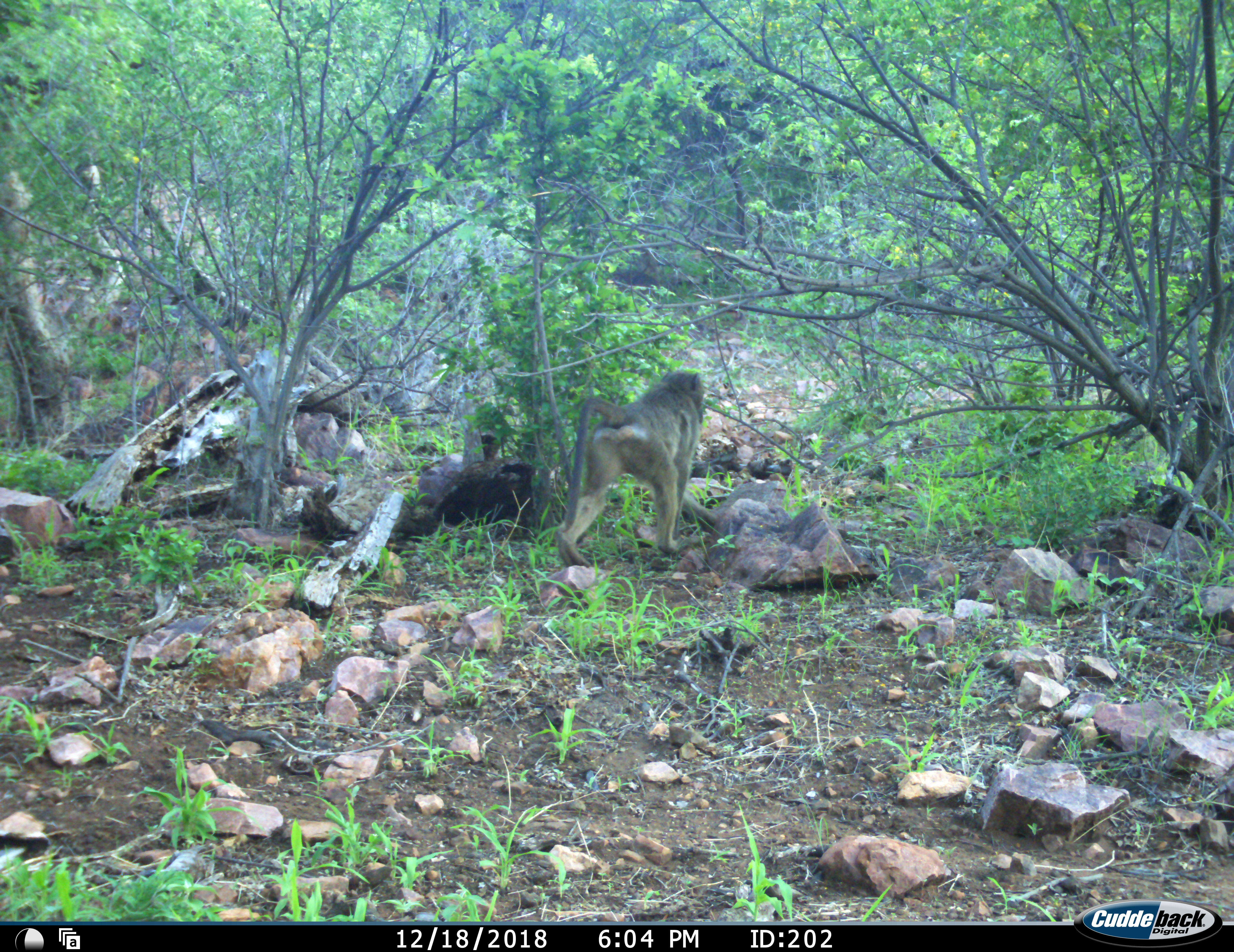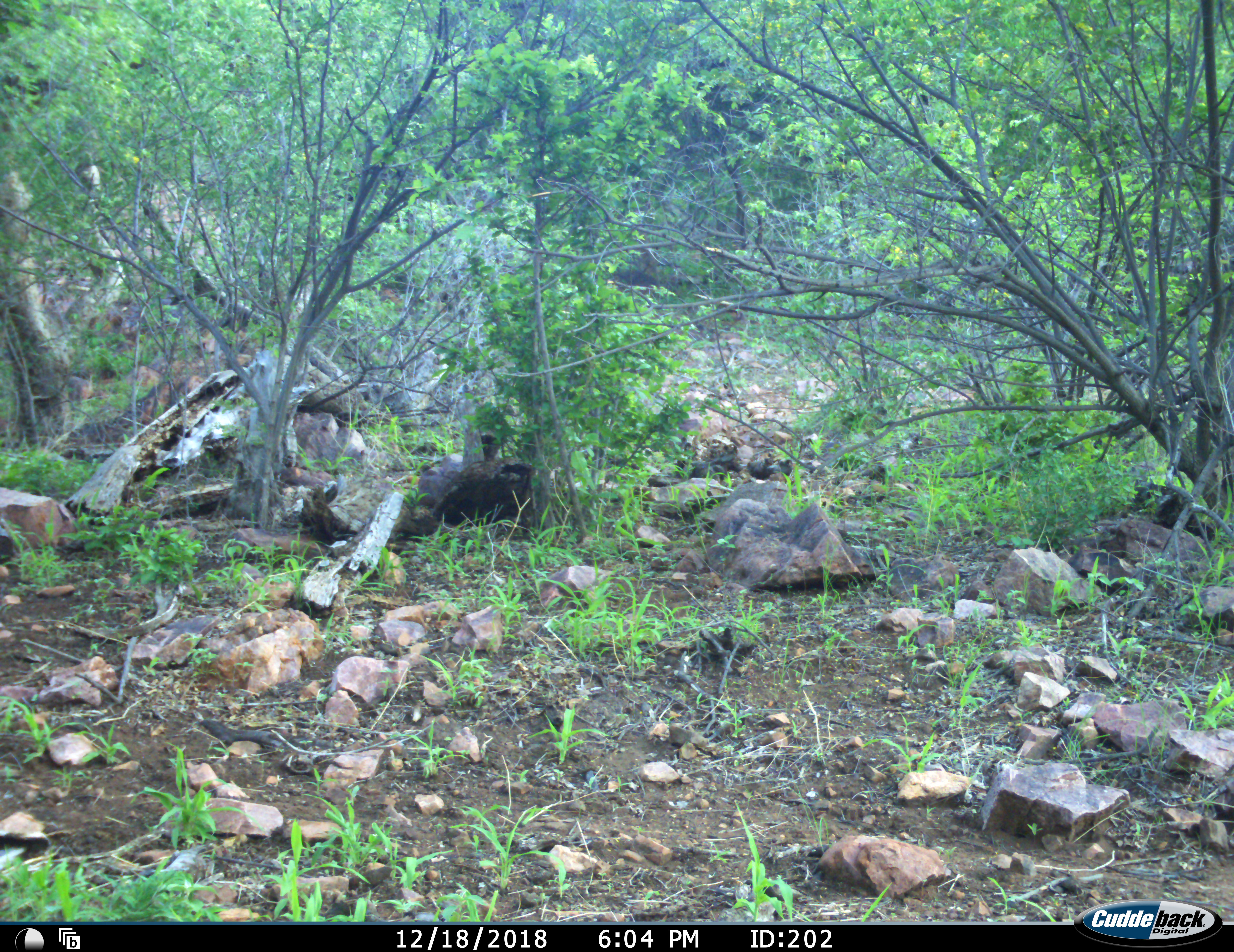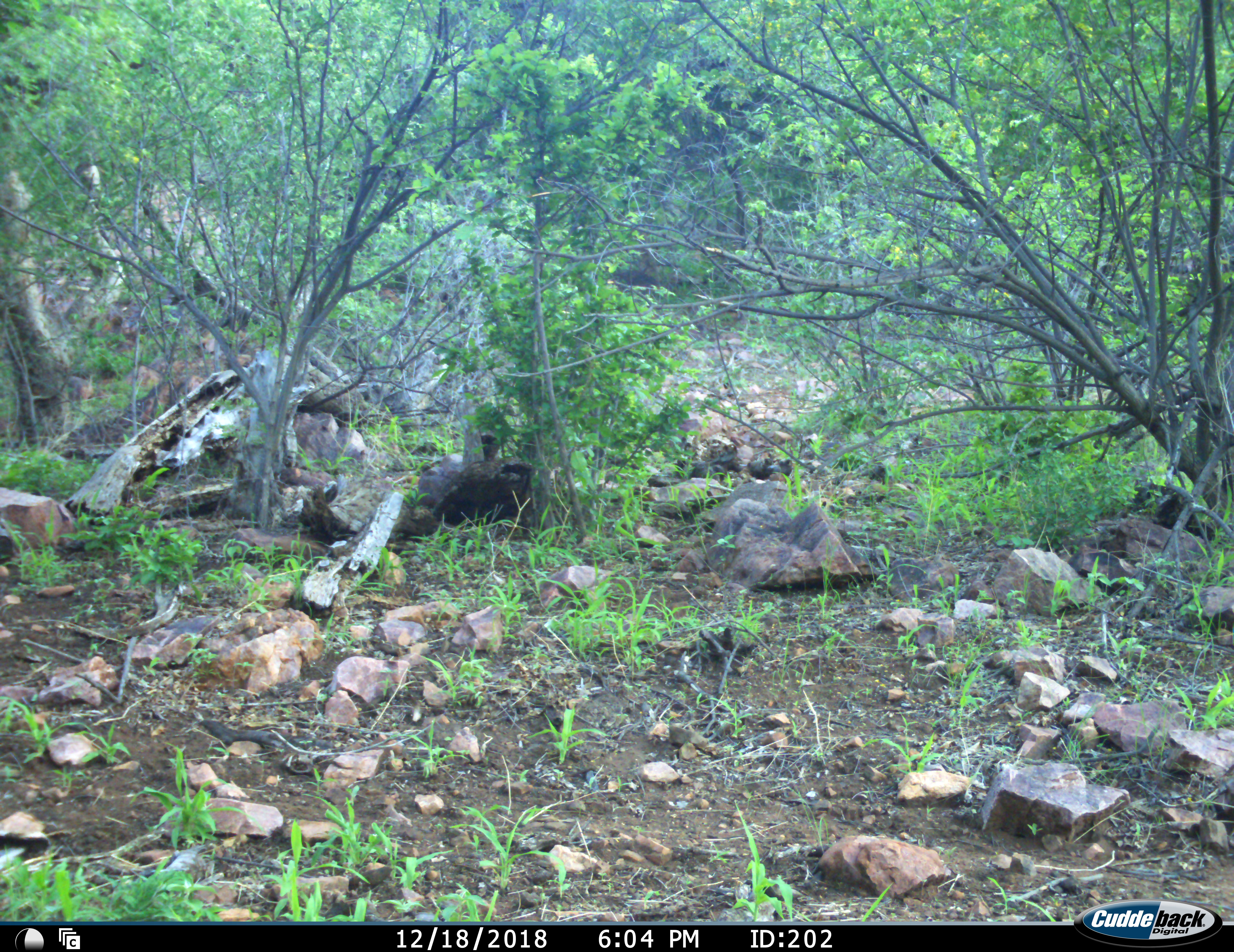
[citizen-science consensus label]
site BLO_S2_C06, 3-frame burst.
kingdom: Animalia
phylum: Chordata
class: Mammalia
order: Primates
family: Cercopithecidae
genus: Papio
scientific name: Papio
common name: baboon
Baboon (Papio), count 1. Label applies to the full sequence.